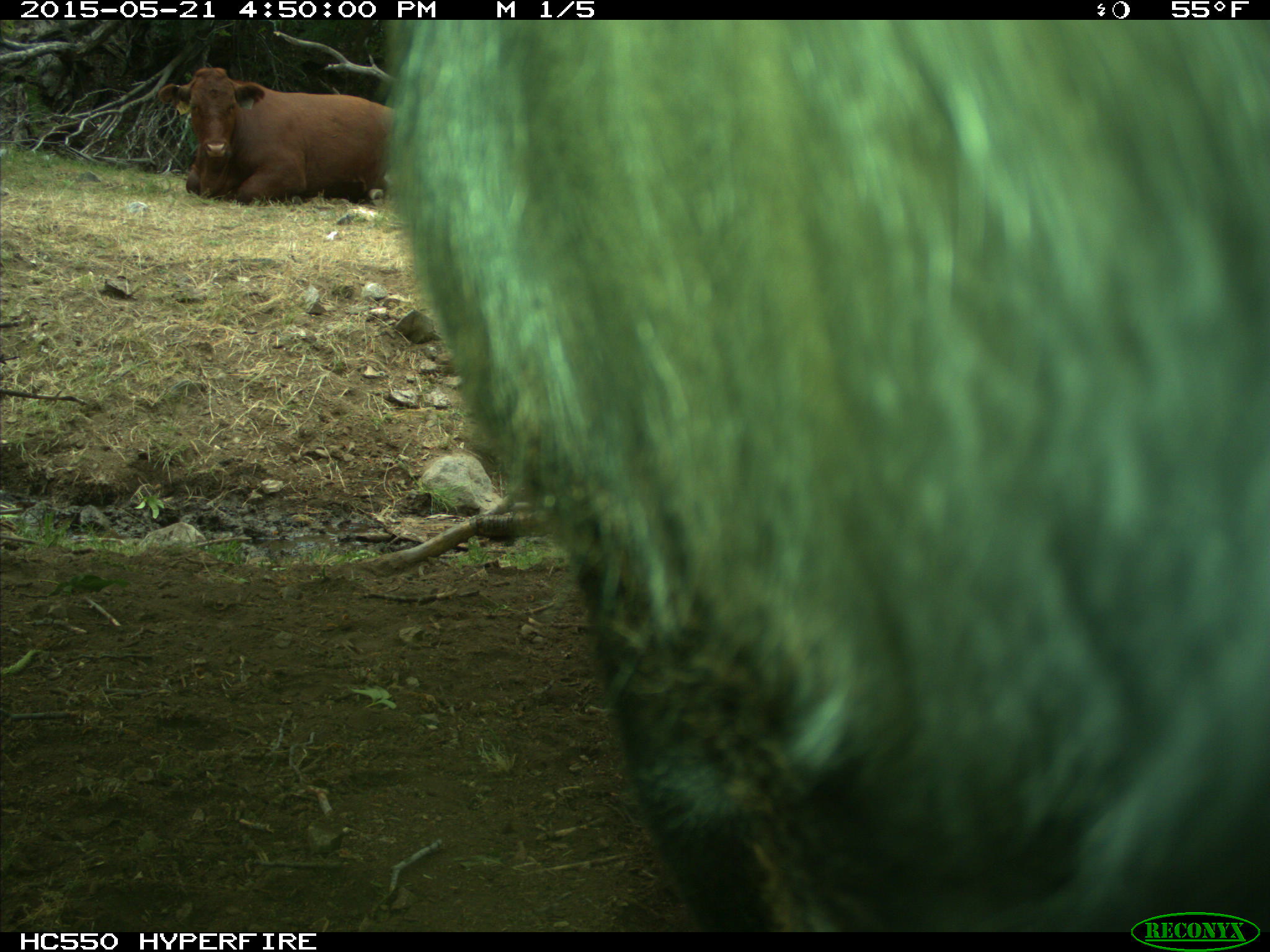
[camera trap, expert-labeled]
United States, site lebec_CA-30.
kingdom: Animalia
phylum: Chordata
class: Mammalia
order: Artiodactyla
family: Bovidae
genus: Bos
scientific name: Bos taurus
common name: domestic cow